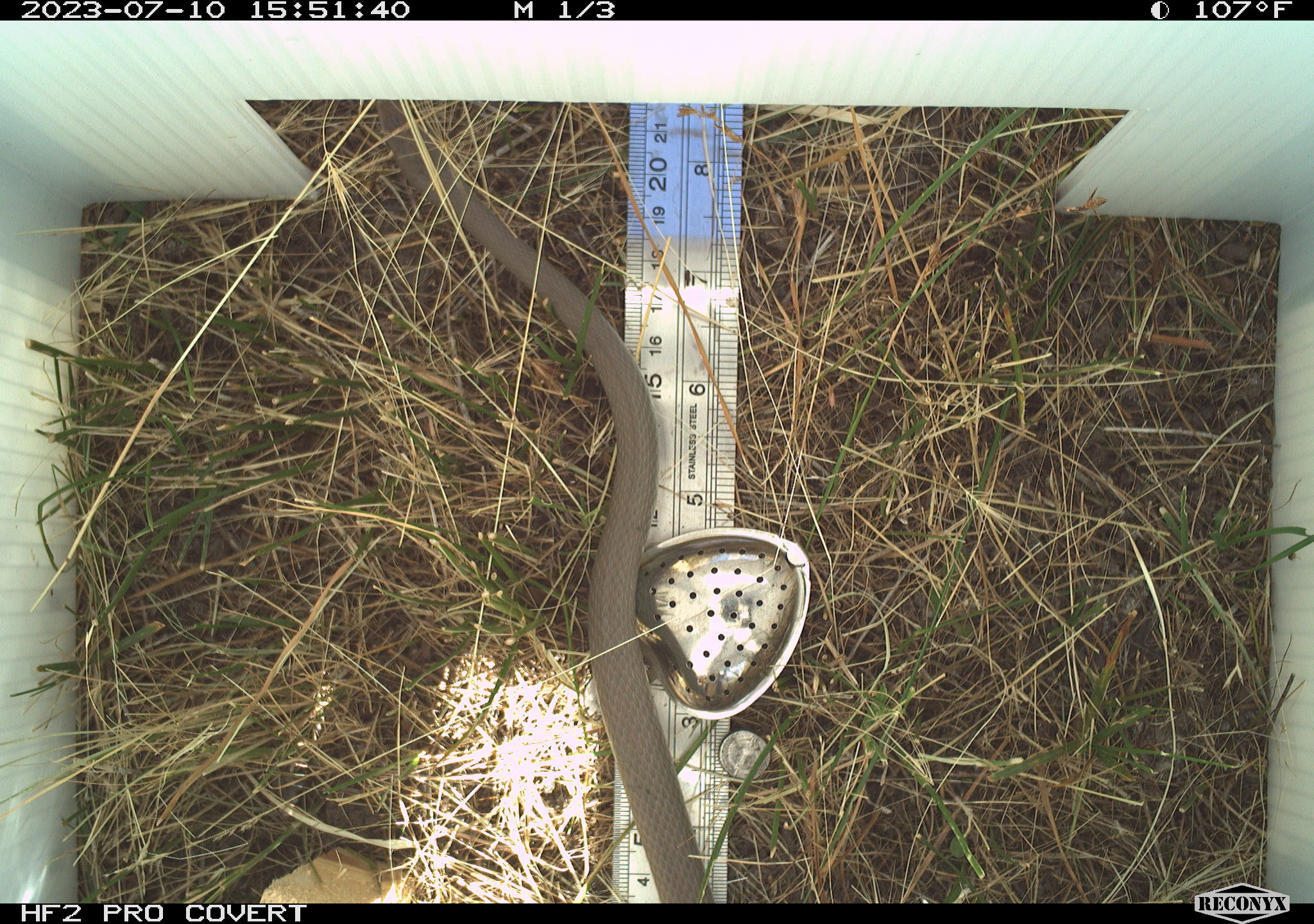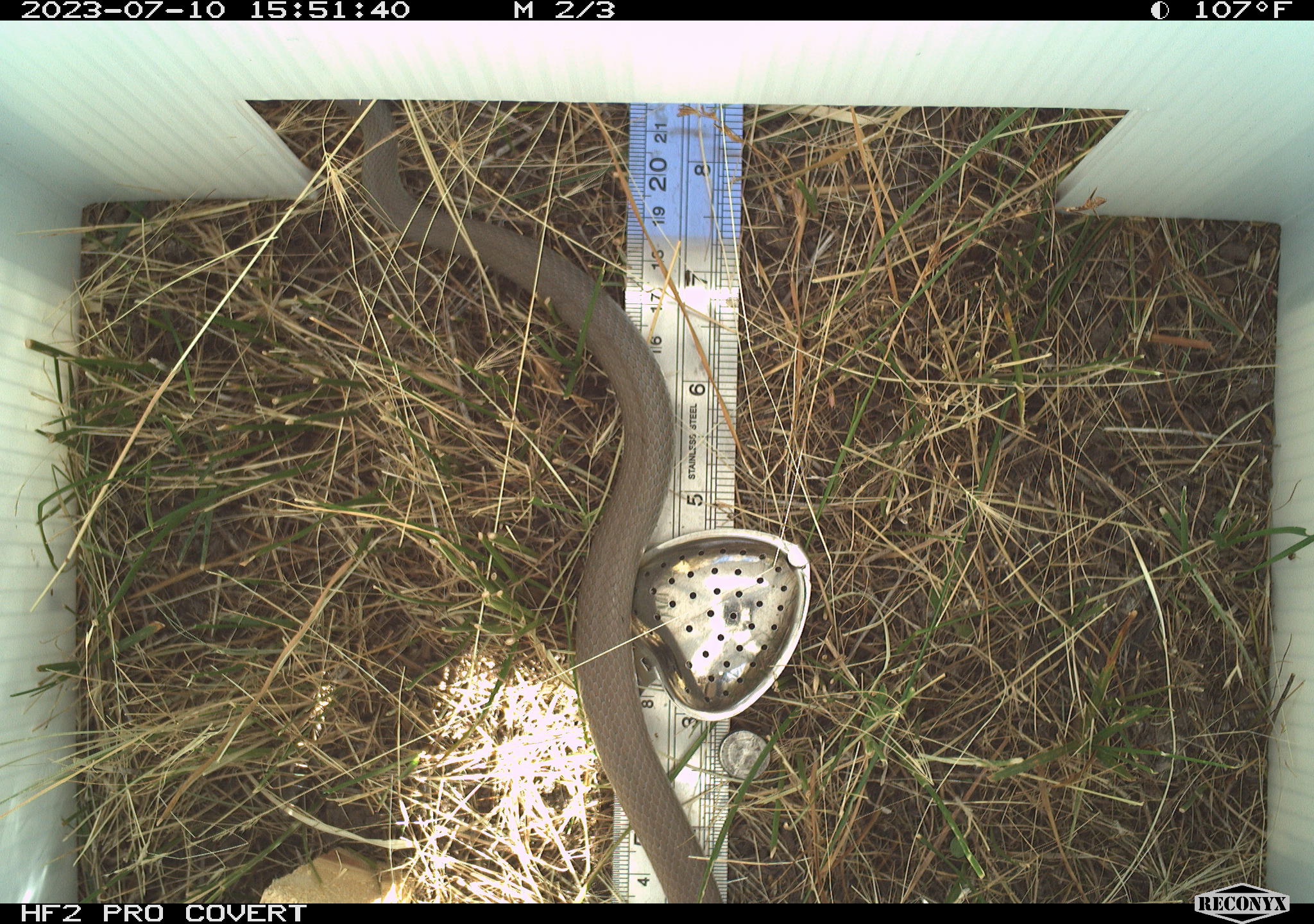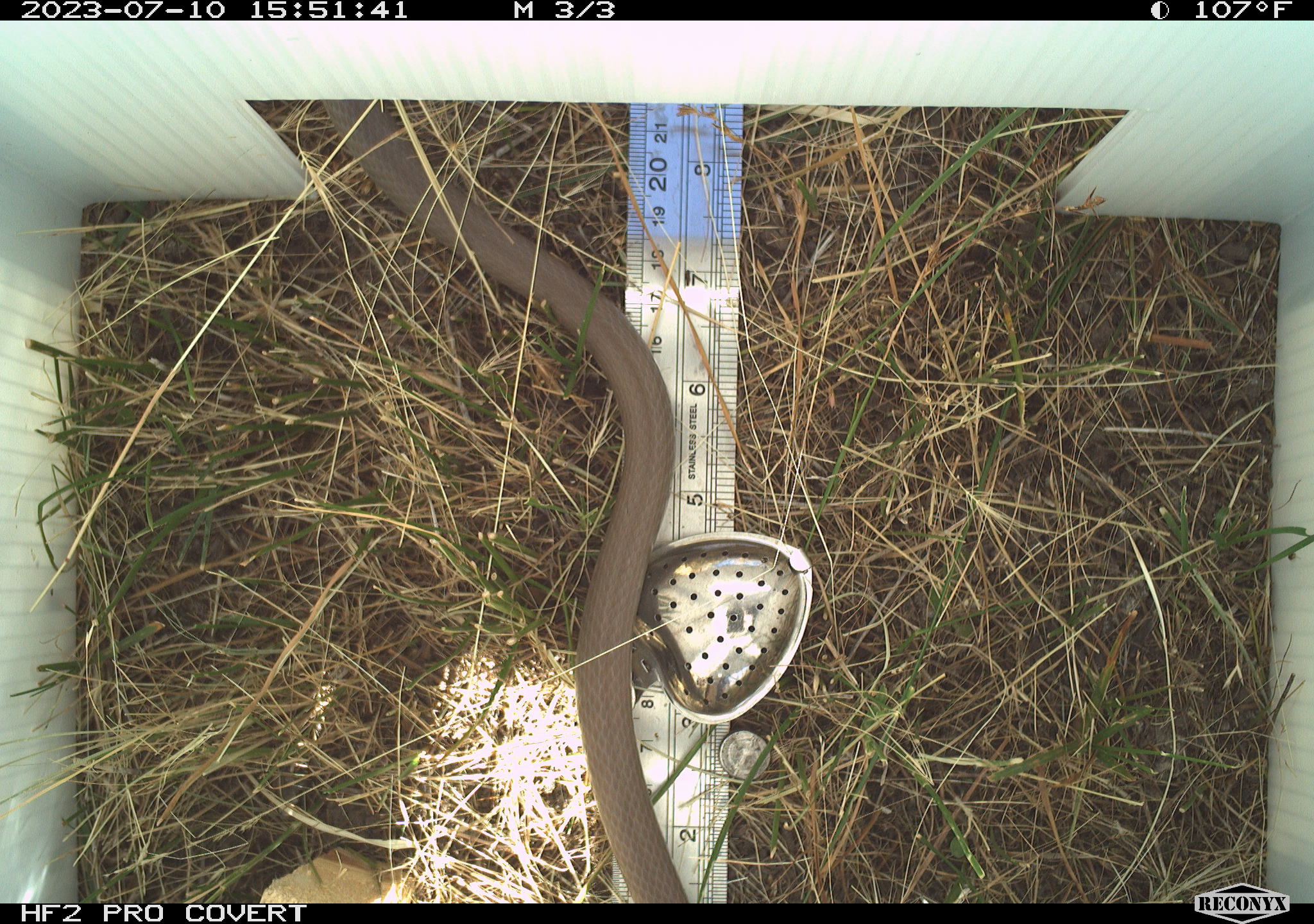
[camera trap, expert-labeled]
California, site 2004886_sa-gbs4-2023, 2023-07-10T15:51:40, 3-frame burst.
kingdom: Animalia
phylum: Chordata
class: Reptilia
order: Squamata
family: Colubridae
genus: Coluber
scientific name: Coluber constrictor mormon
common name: western yellow-bellied racer